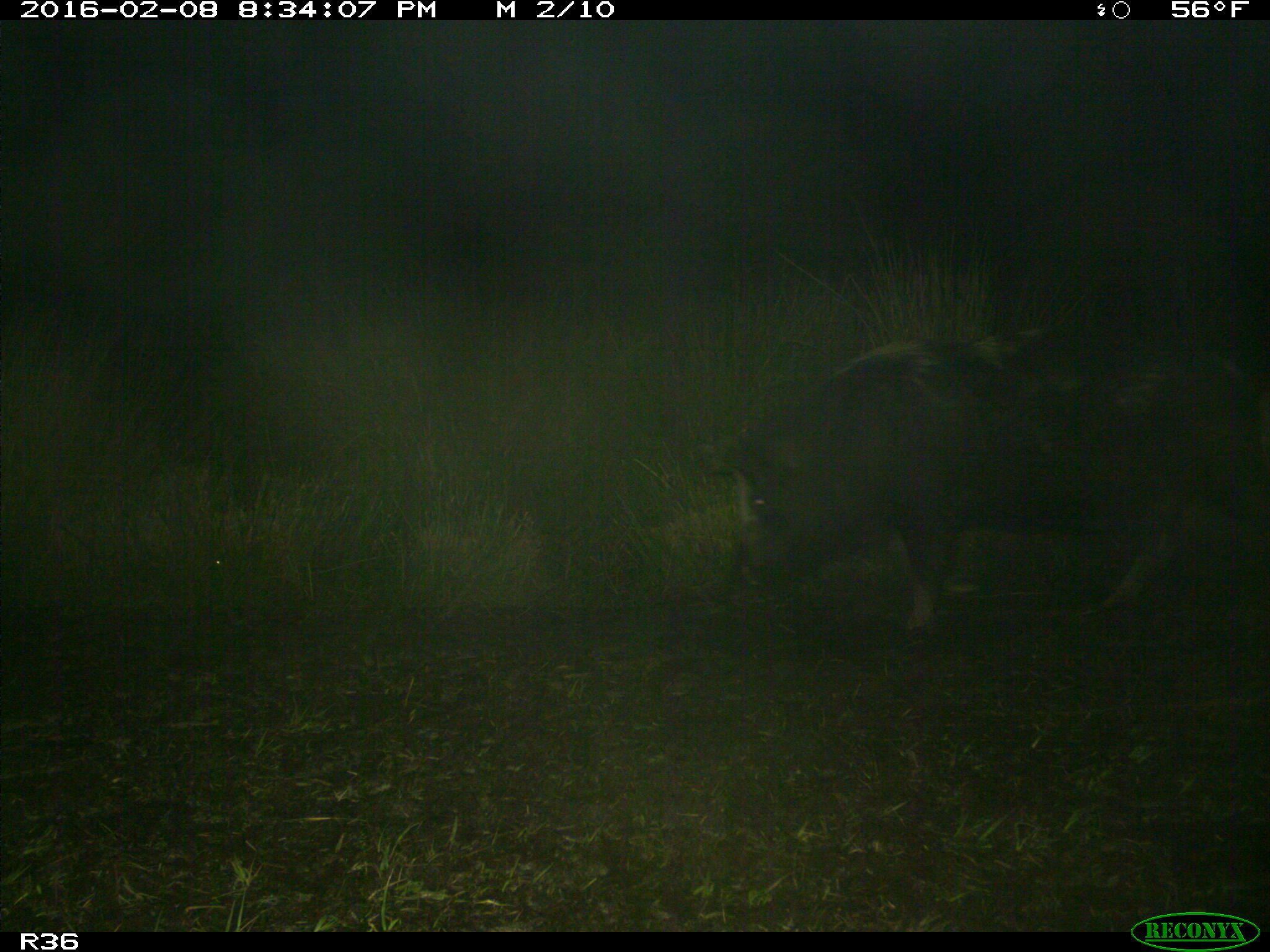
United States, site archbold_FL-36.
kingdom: Animalia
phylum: Chordata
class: Mammalia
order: Artiodactyla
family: Suidae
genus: Sus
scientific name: Sus scrofa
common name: wild boar